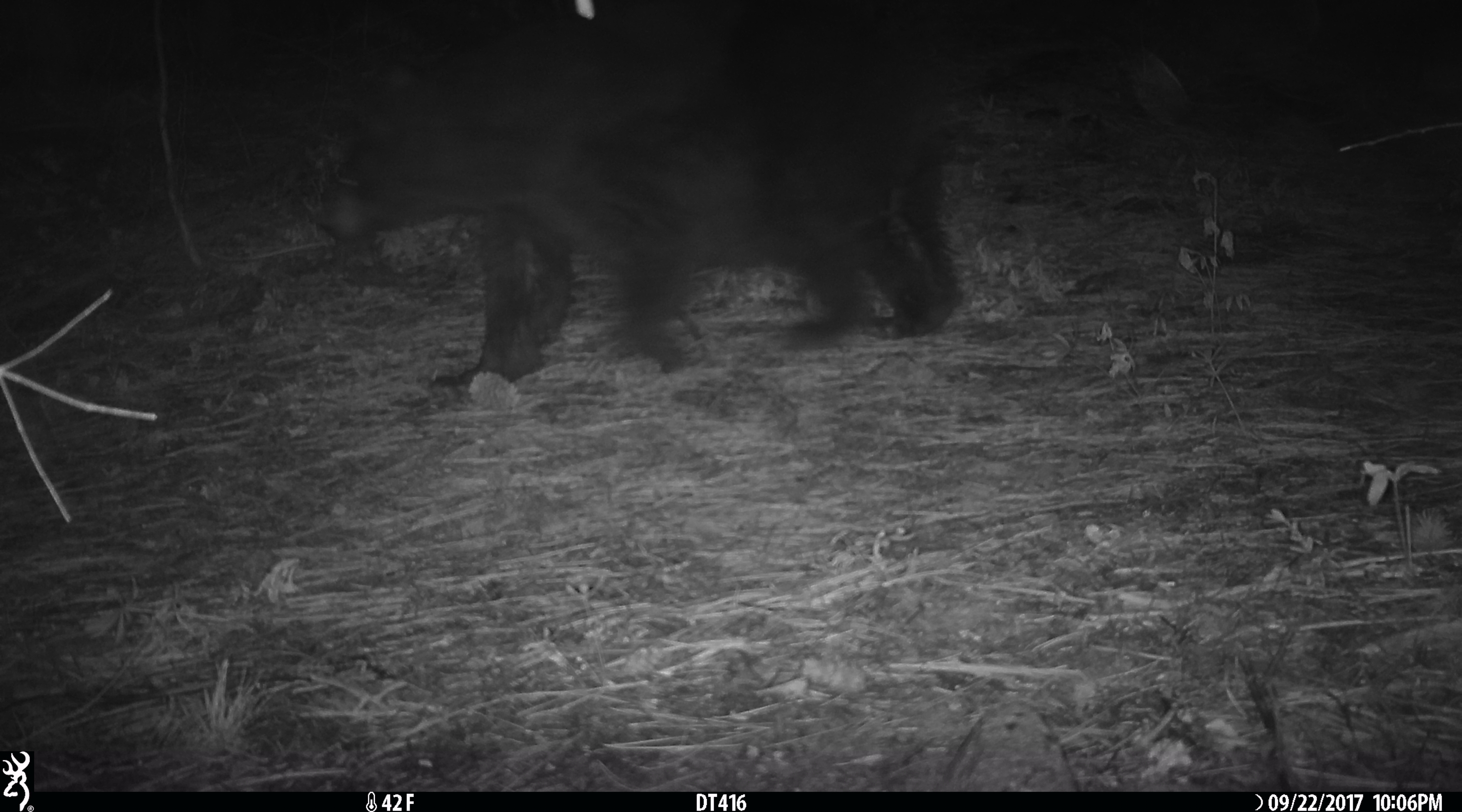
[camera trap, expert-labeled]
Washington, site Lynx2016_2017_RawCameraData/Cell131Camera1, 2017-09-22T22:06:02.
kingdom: Animalia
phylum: Chordata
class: Mammalia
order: Carnivora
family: Ursidae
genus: Ursus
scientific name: Ursus americanus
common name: american black bear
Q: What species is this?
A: Ursus americanus (american black bear).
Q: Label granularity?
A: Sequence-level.